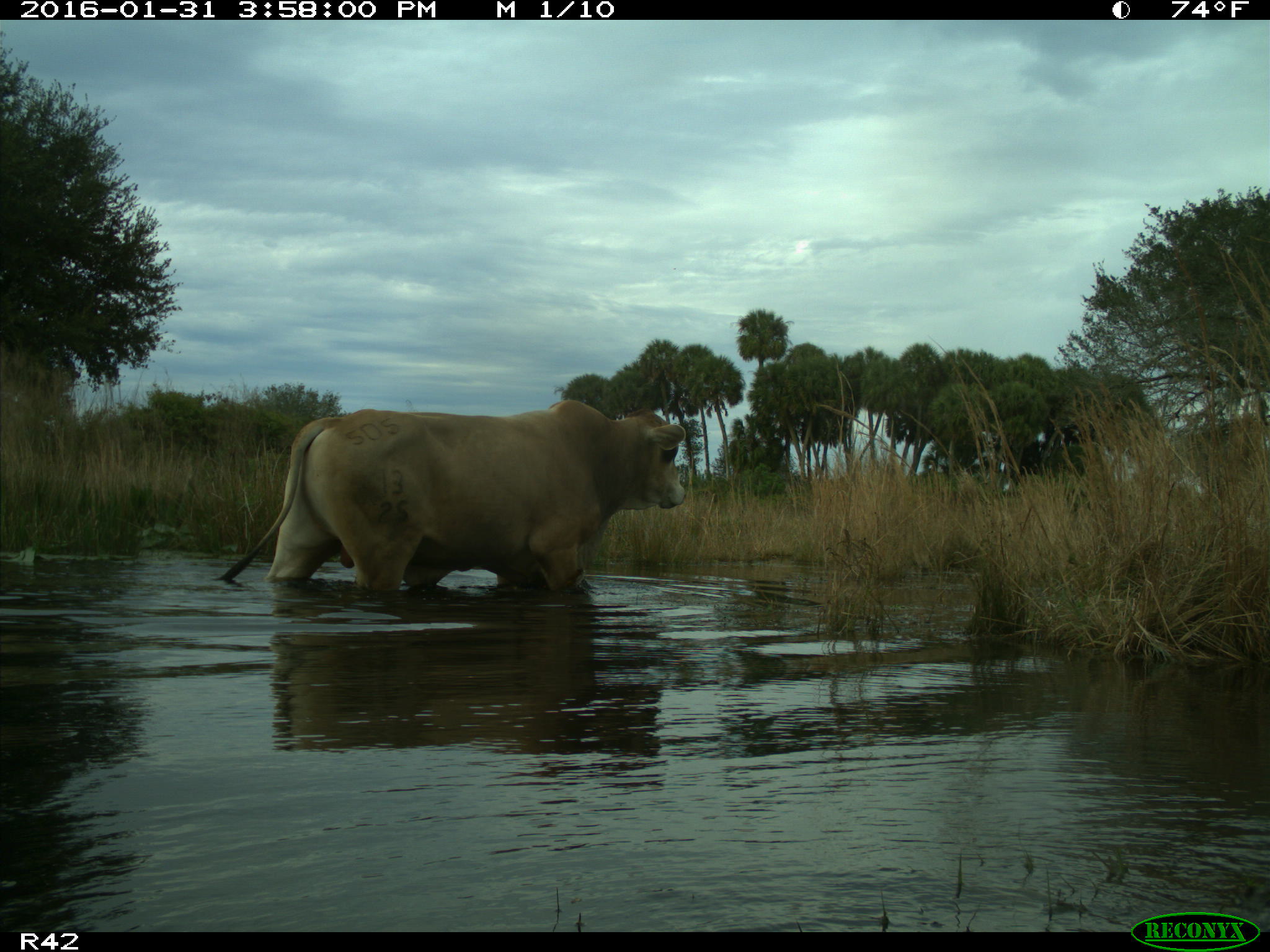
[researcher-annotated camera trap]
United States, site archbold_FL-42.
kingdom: Animalia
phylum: Chordata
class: Mammalia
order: Artiodactyla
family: Bovidae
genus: Bos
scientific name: Bos taurus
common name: domestic cow